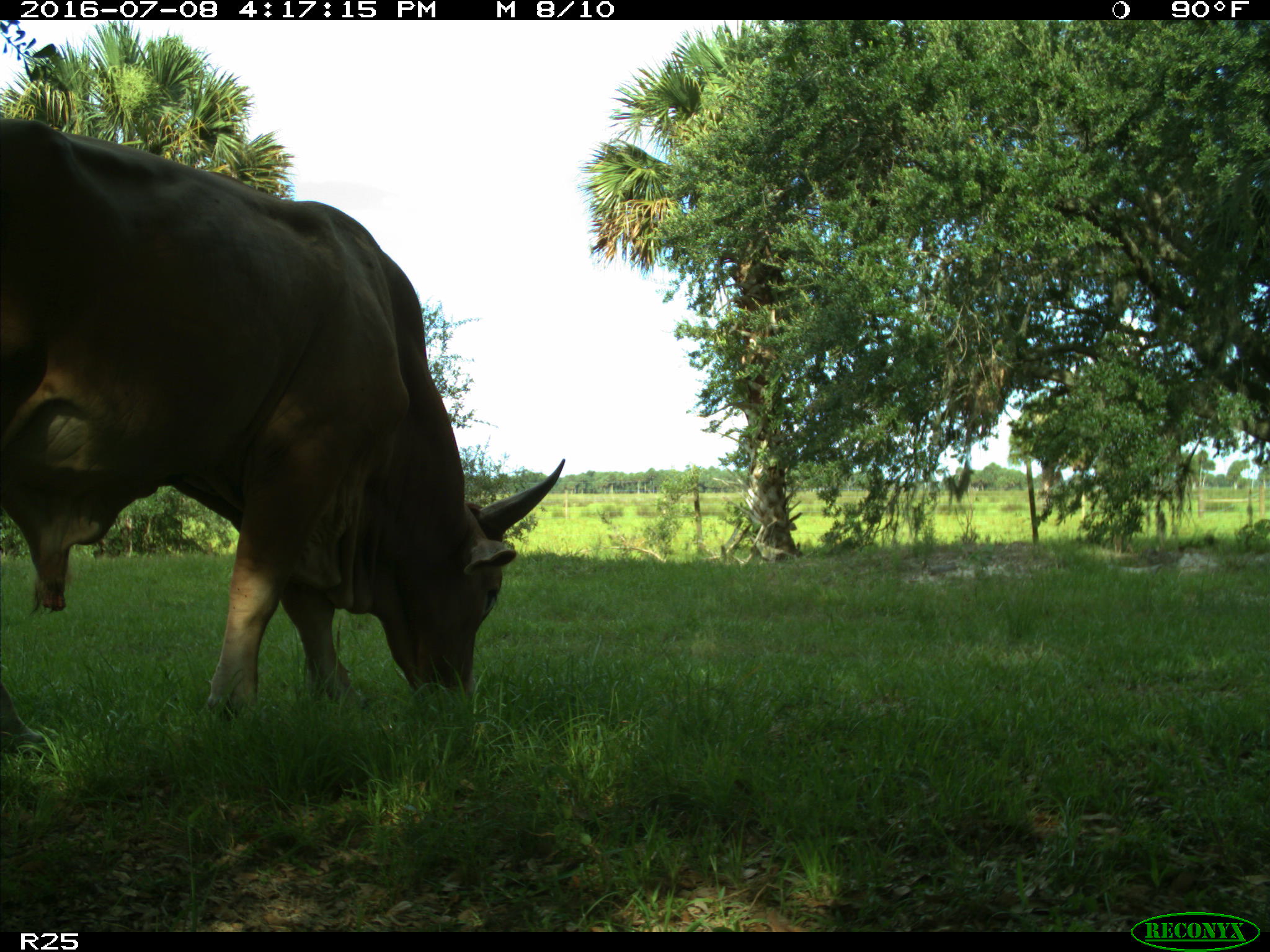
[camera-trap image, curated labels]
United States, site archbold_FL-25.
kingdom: Animalia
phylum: Chordata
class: Mammalia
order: Artiodactyla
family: Bovidae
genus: Bos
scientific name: Bos taurus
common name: domestic cow